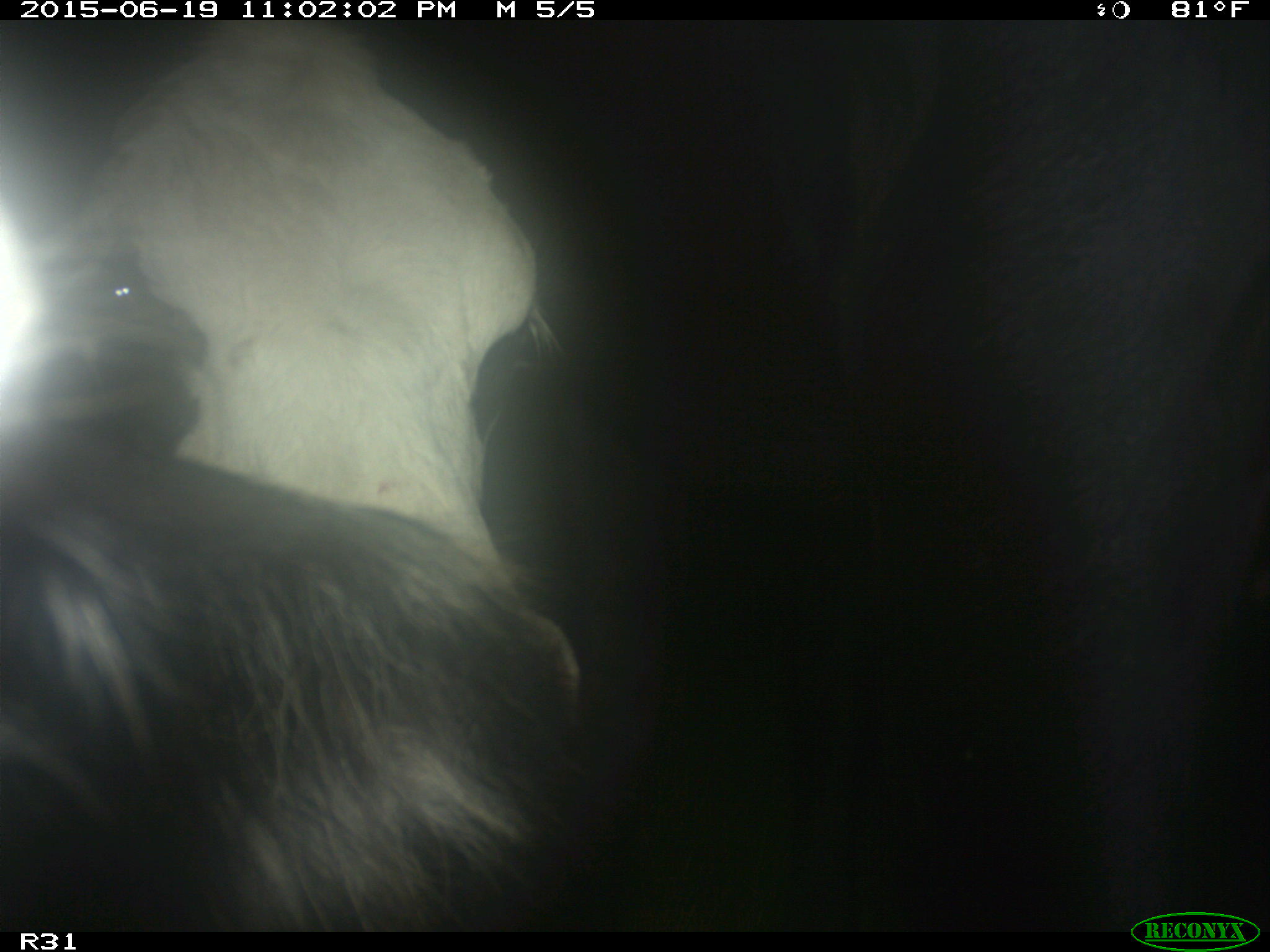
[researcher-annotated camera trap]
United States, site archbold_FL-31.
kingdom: Animalia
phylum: Chordata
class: Mammalia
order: Artiodactyla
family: Bovidae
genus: Bos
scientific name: Bos taurus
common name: domestic cow